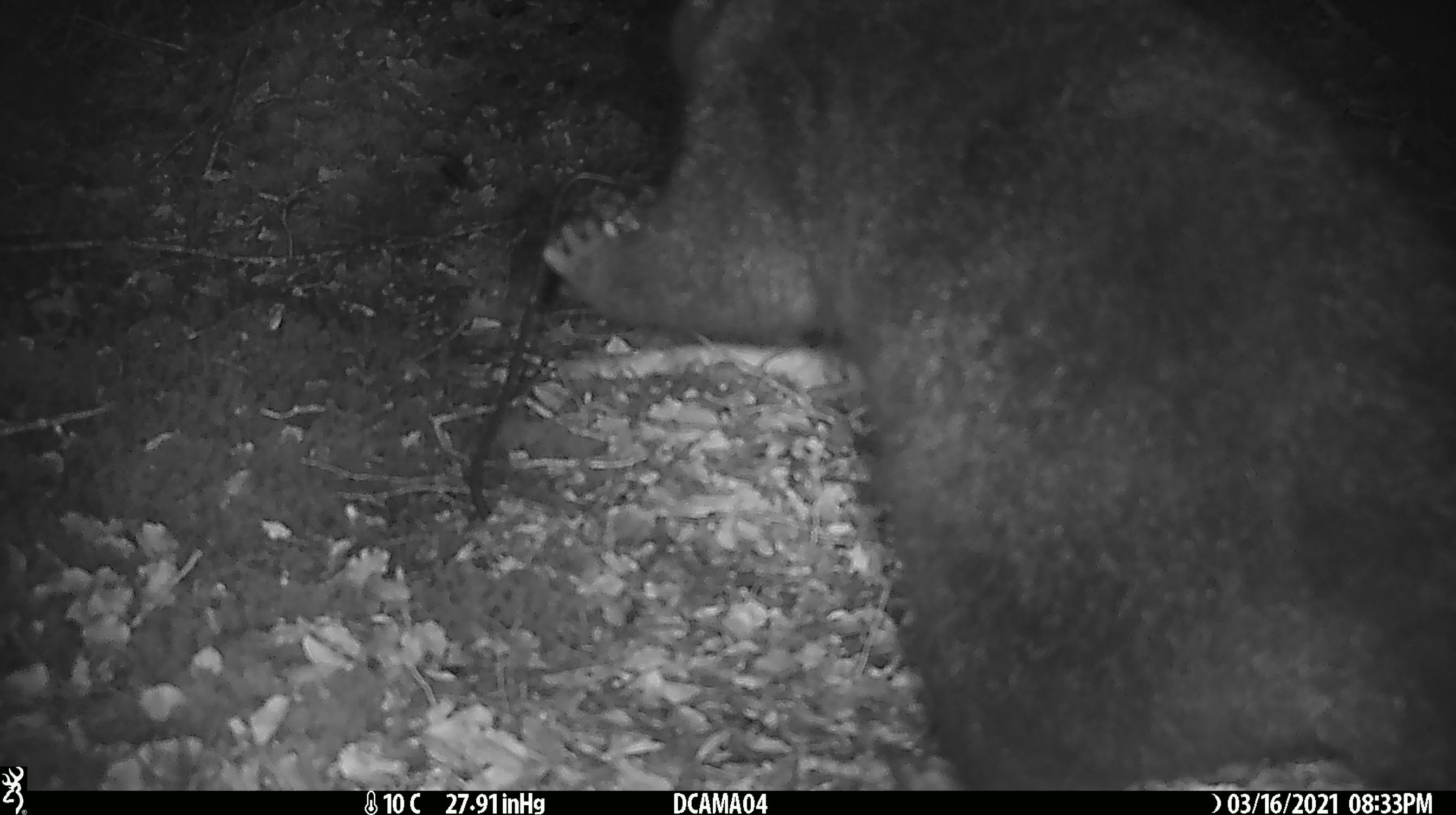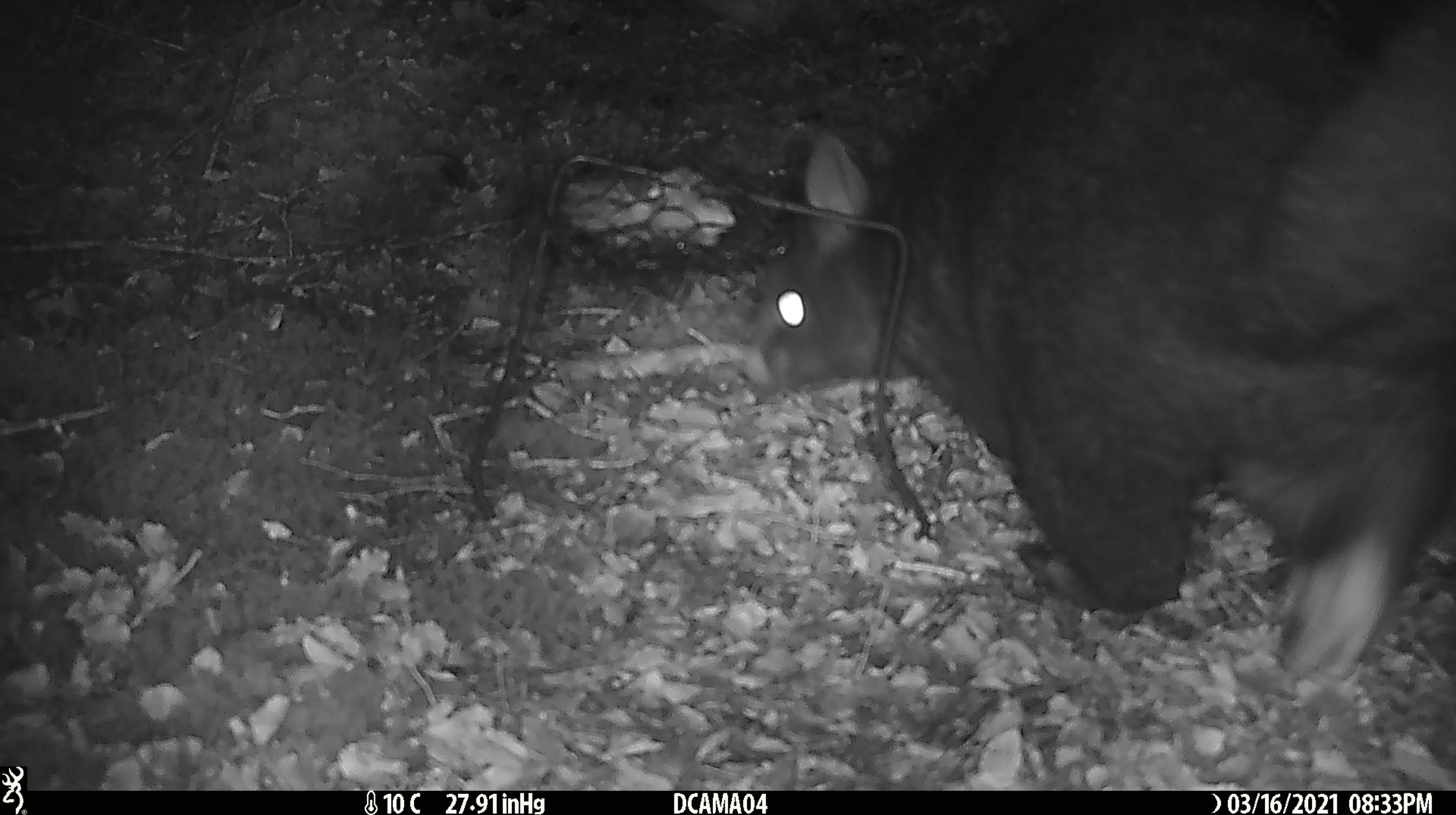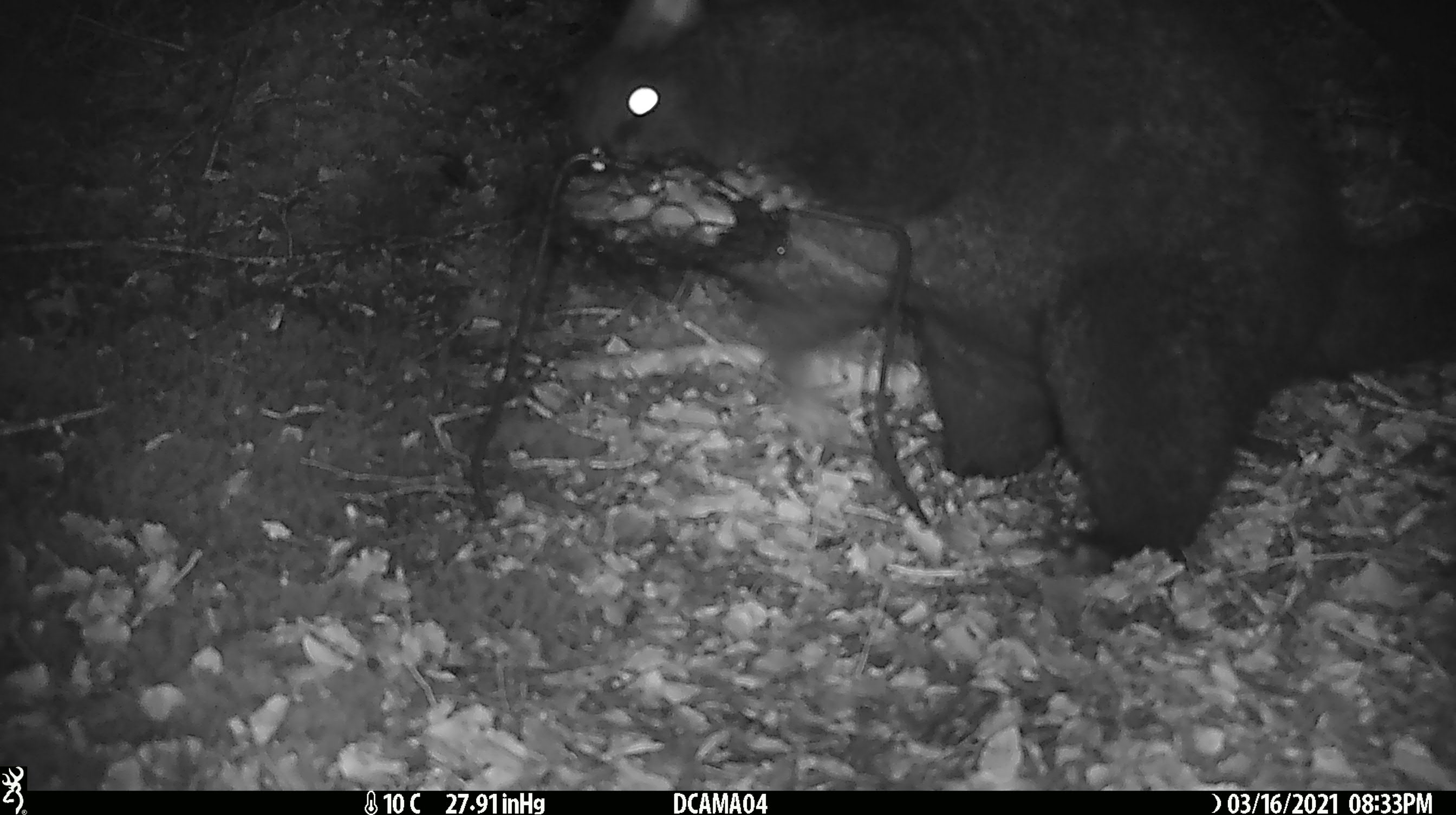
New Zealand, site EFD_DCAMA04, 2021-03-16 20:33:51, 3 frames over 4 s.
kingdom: Animalia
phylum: Chordata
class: Mammalia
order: Diprotodontia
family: Phalangeridae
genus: Trichosurus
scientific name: Trichosurus vulpecula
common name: common brushtail possum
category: possum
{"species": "possum (common brushtail possum) (Trichosurus vulpecula)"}